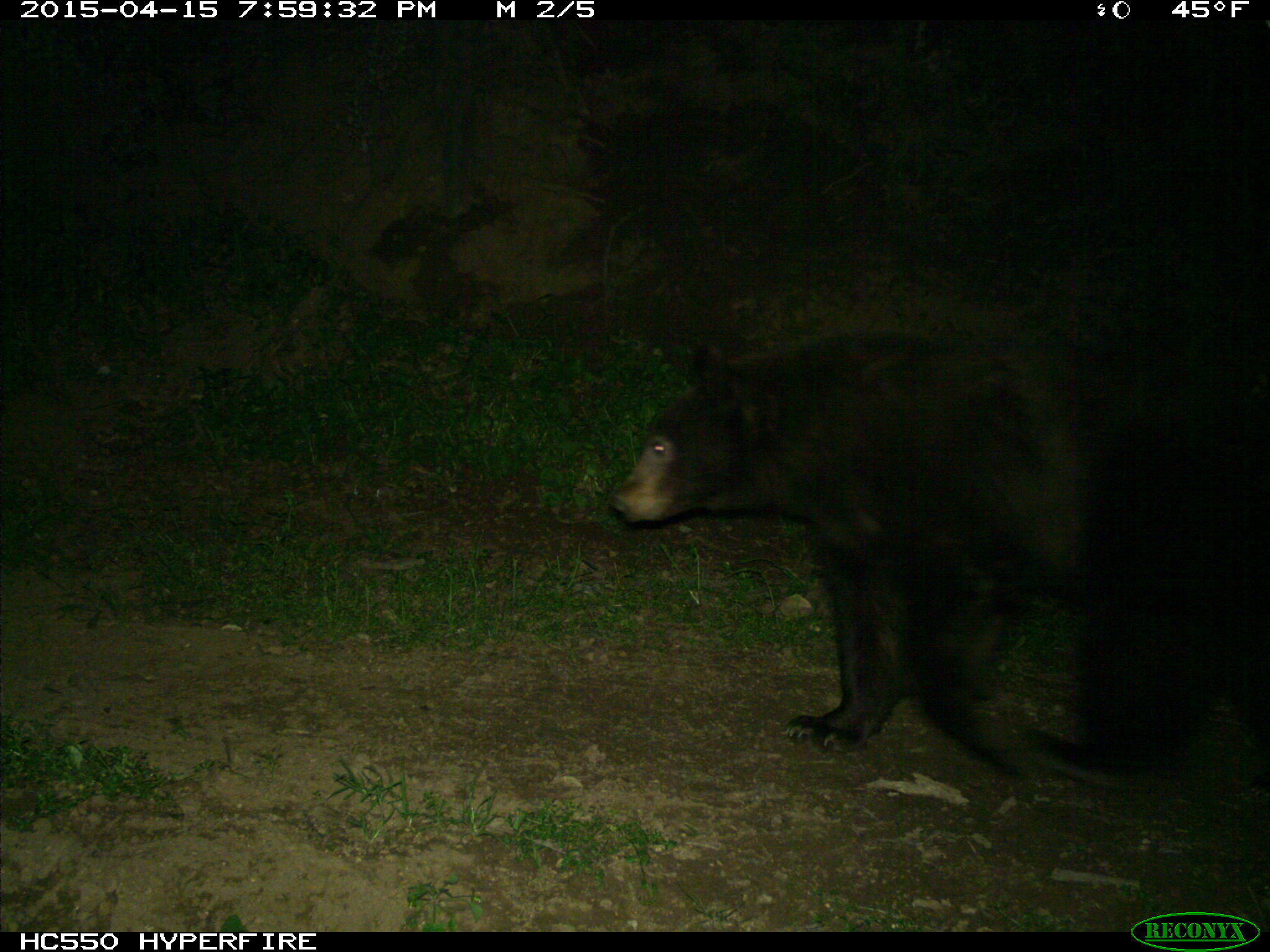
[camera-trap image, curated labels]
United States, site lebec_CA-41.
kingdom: Animalia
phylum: Chordata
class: Mammalia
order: Carnivora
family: Ursidae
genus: Ursus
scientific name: Ursus americanus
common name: american black bear